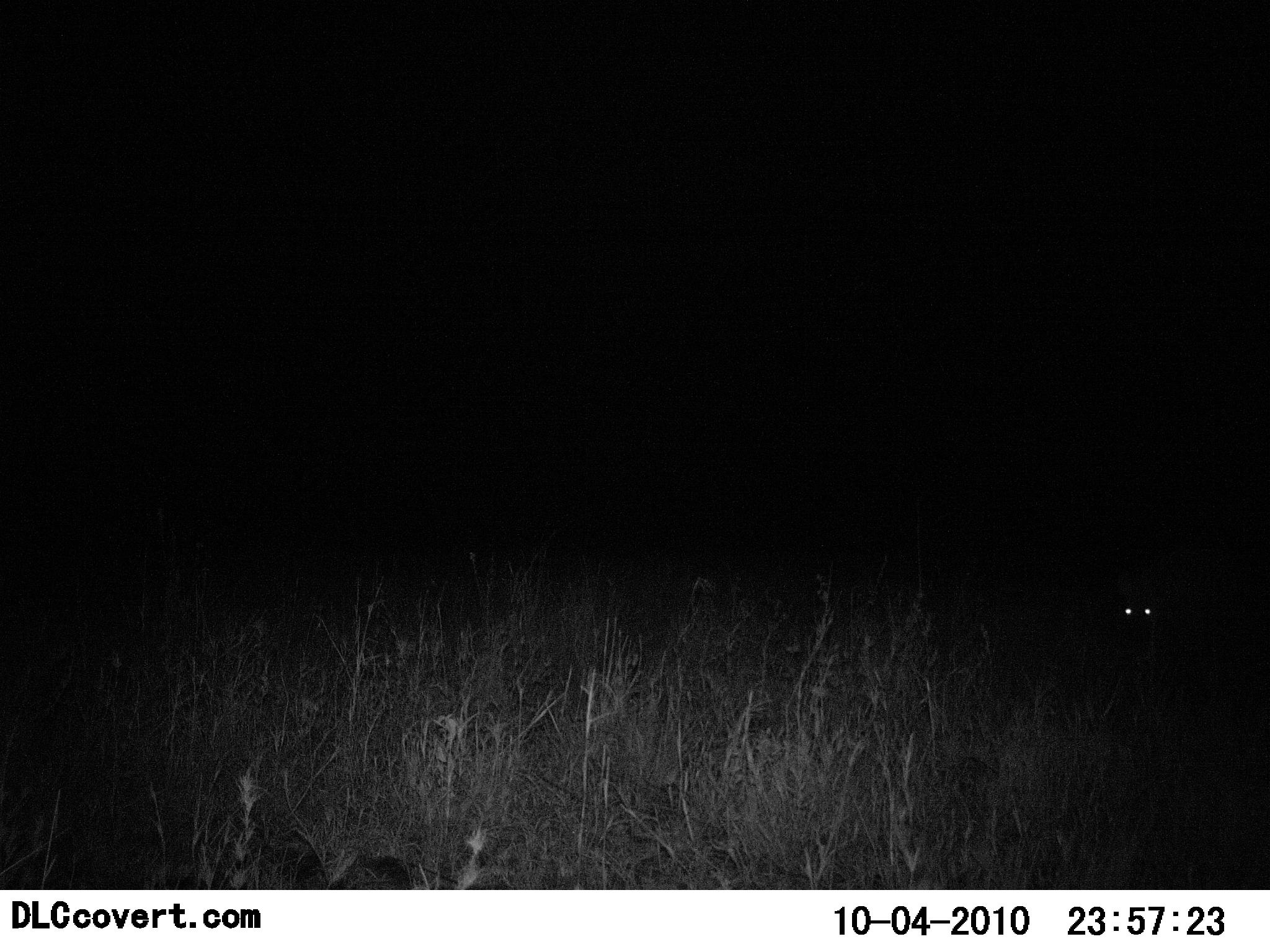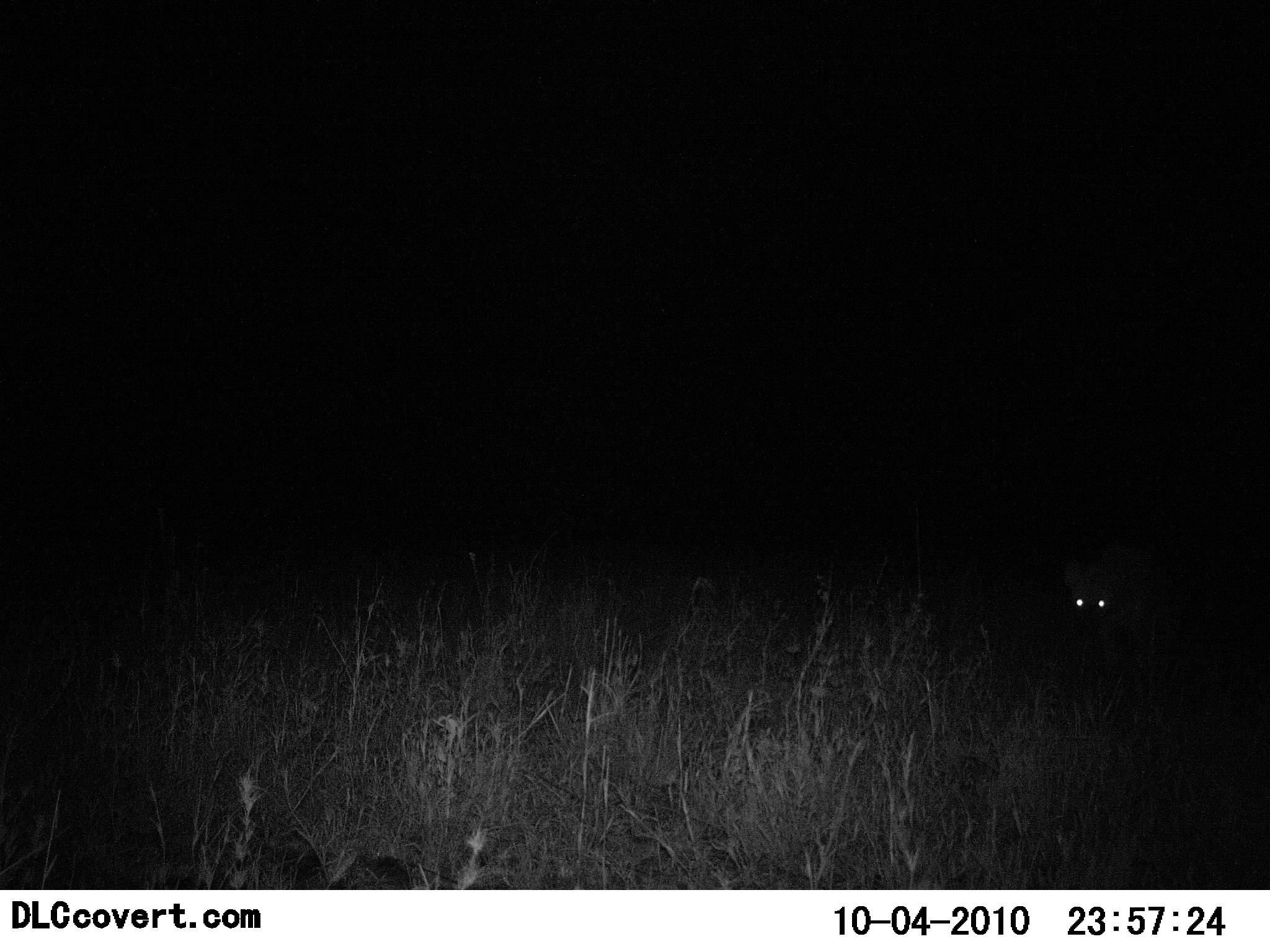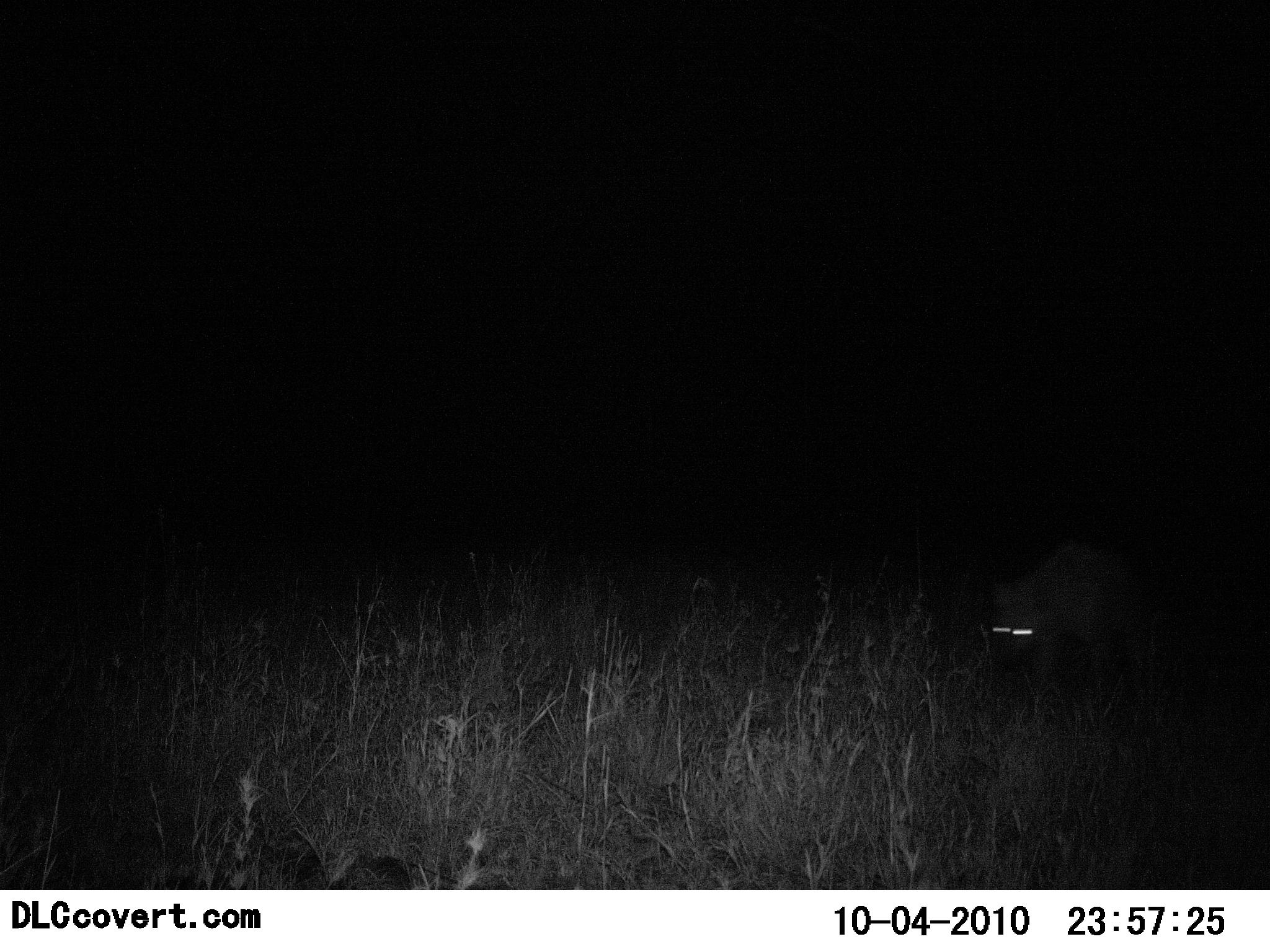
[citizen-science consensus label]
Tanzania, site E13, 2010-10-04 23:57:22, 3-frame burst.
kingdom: Animalia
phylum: Chordata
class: Mammalia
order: Carnivora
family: Hyaenidae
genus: Crocuta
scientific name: Crocuta crocuta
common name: spotted hyena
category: hyenaspotted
Hyenaspotted (spotted hyena) (Crocuta crocuta), count 1. Behavior (volunteer vote fractions): standing 0%, resting 0%, moving 100%, interacting 0%. Young present (vote fraction): 0%. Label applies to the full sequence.